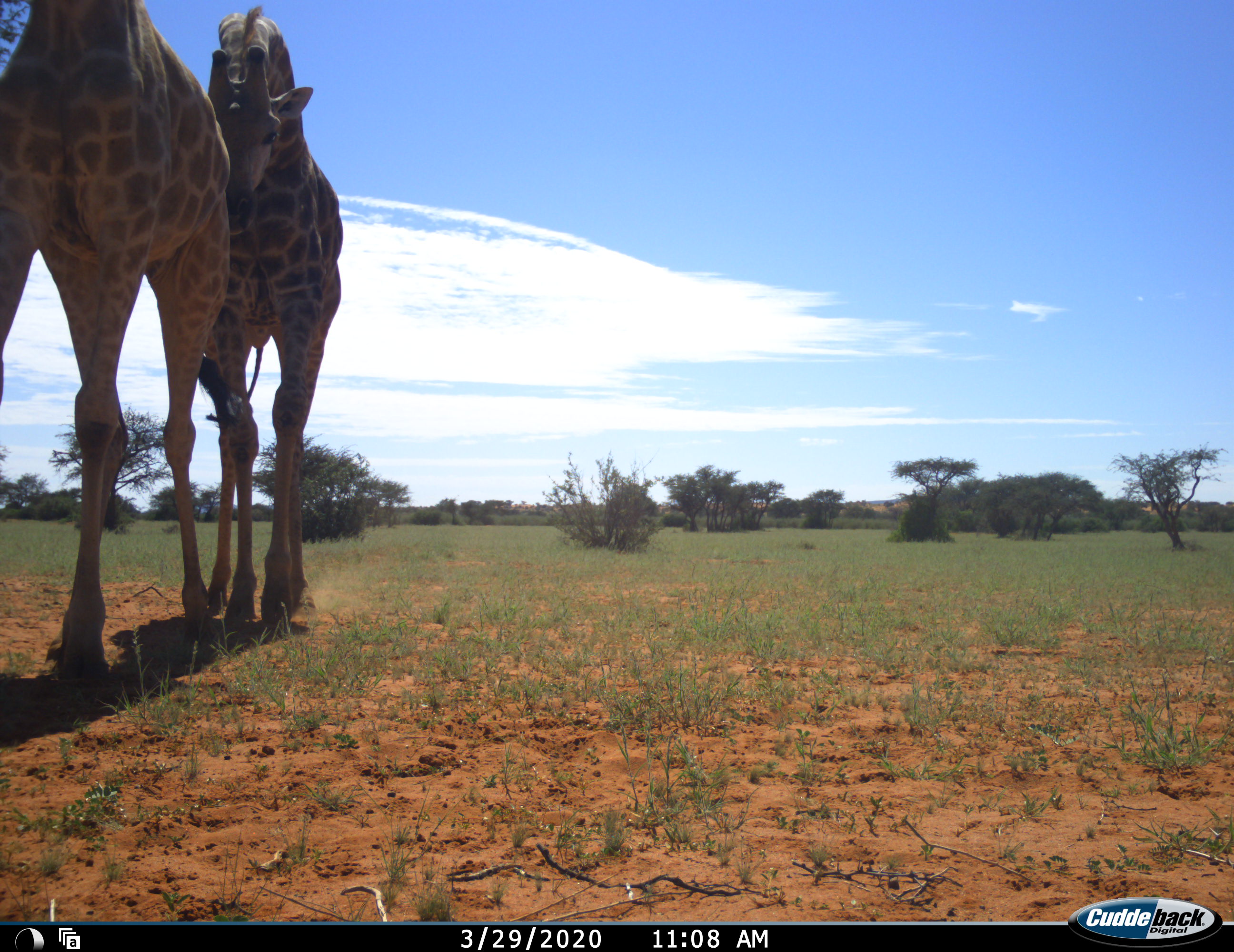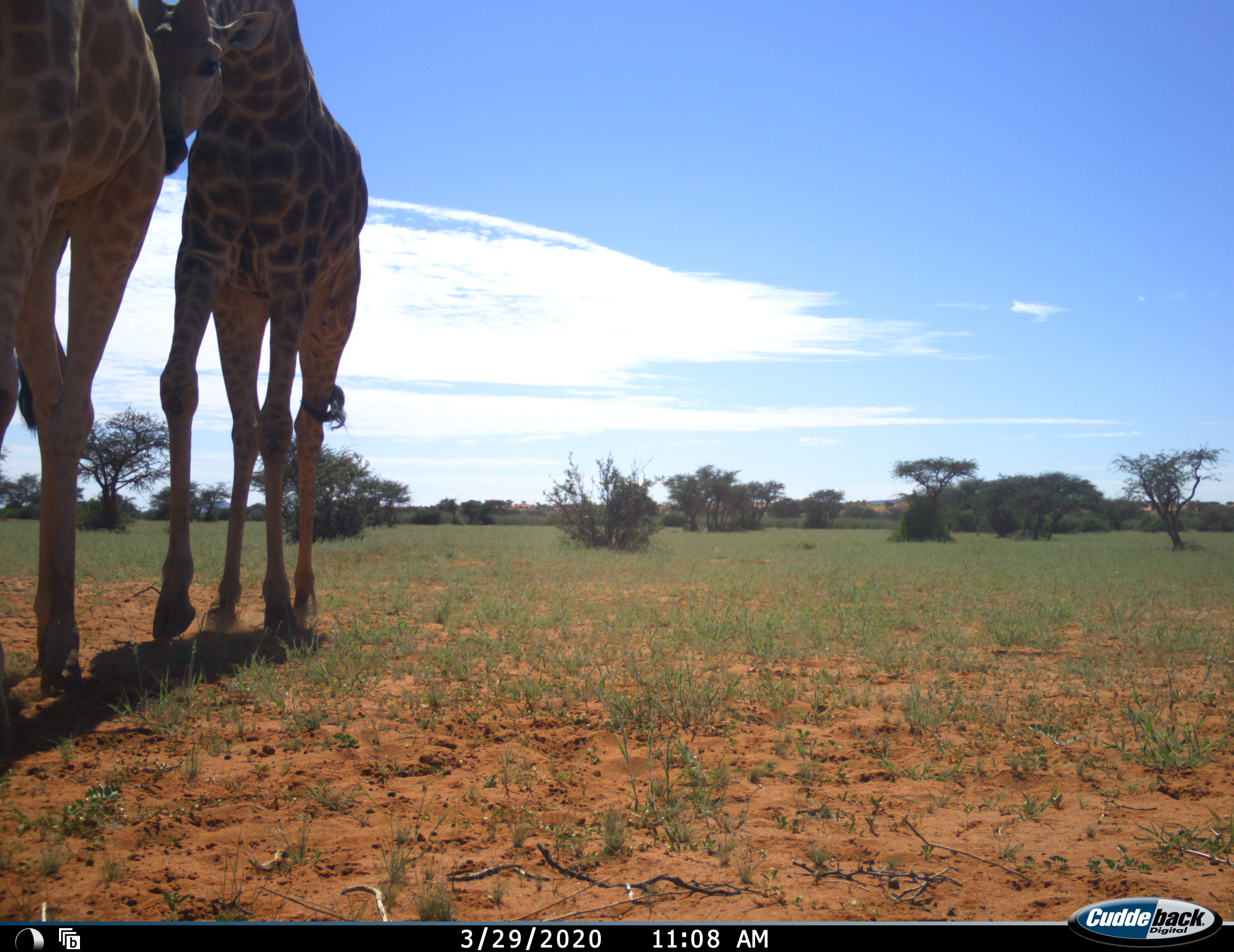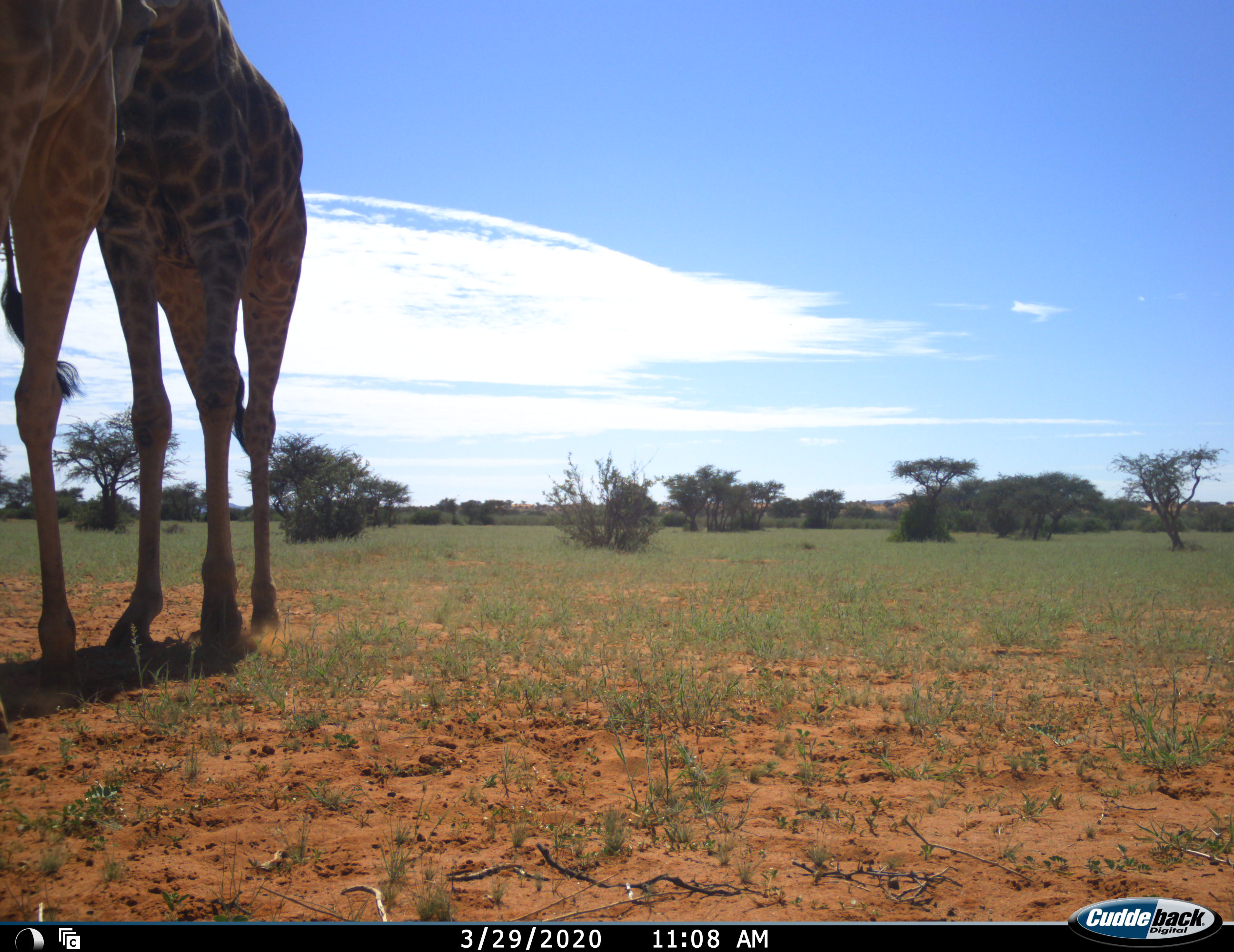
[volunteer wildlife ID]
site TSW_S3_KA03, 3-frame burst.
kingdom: Animalia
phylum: Chordata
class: Mammalia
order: Artiodactyla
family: Giraffidae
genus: Giraffa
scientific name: Giraffa camelopardalis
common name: giraffe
Giraffe (Giraffa camelopardalis), count 2. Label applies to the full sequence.